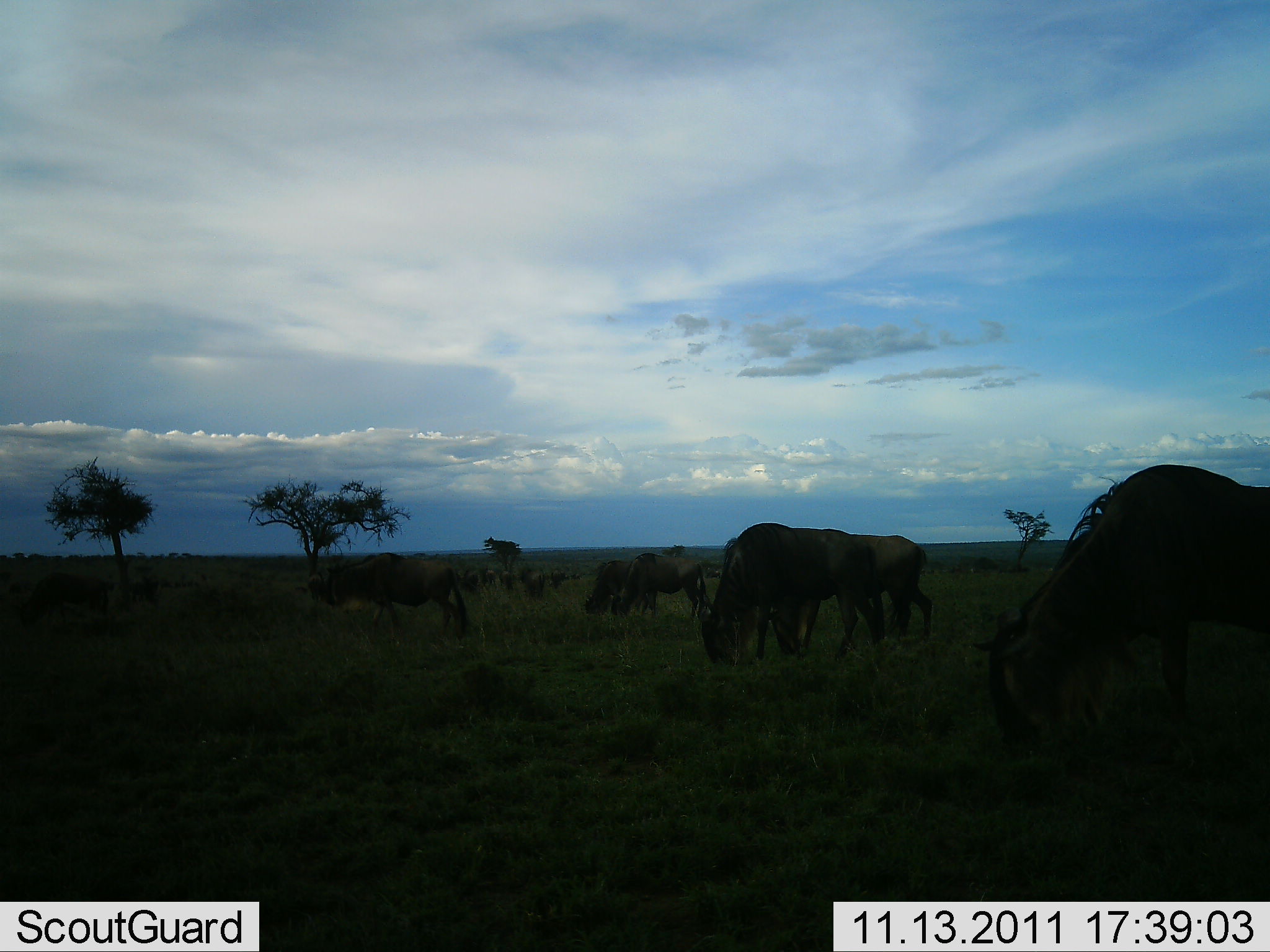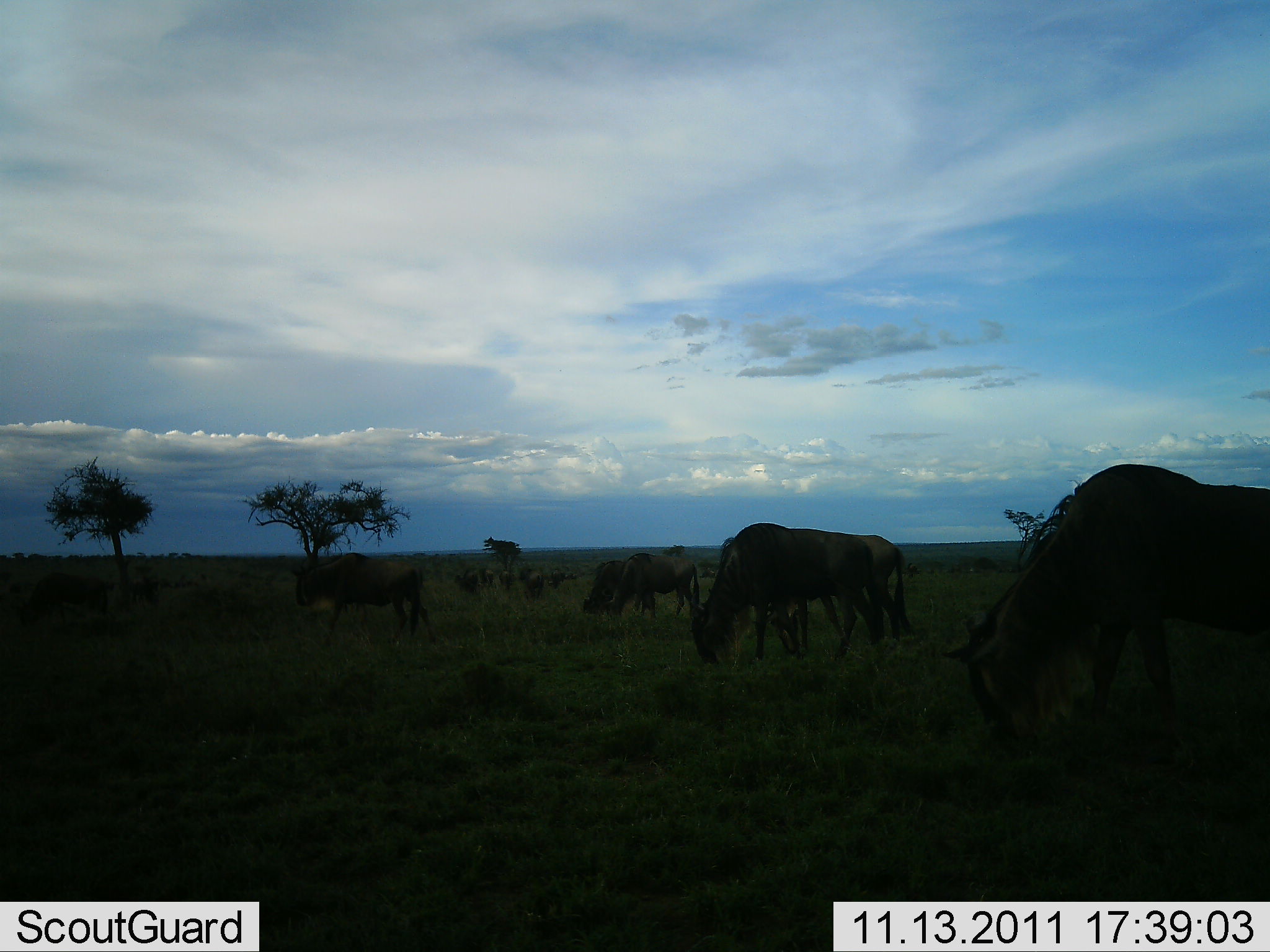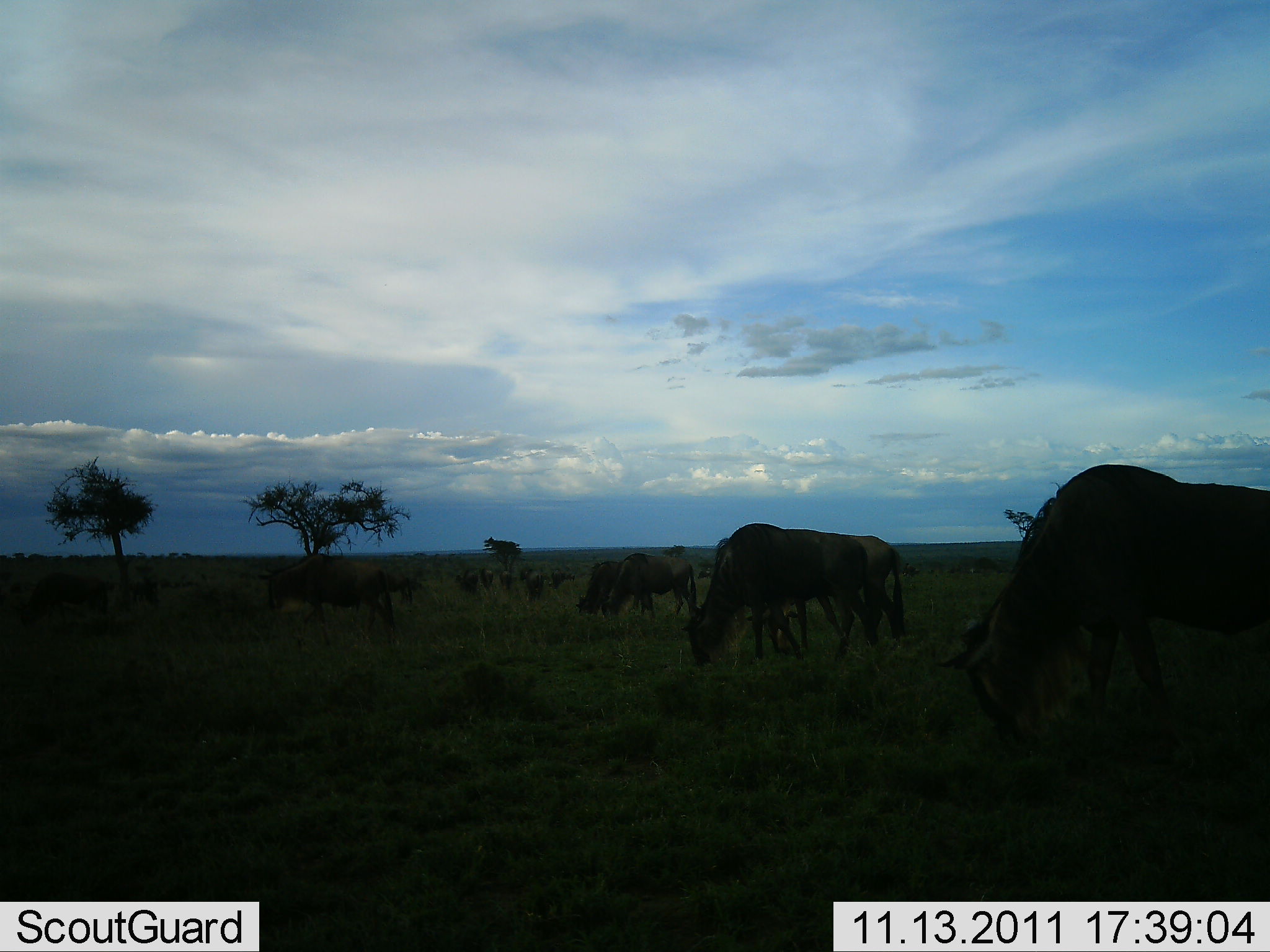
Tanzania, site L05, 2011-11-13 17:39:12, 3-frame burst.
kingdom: Animalia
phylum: Chordata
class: Mammalia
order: Artiodactyla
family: Bovidae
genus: Connochaetes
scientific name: Connochaetes taurinus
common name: blue wildebeest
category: wildebeest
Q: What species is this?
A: Wildebeest (blue wildebeest) (Connochaetes taurinus).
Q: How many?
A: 11-50.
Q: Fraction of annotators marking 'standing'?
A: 0%.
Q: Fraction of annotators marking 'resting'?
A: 0%.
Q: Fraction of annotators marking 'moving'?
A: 23%.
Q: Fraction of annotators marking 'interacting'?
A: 0%.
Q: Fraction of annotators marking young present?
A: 0%.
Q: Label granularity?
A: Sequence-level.